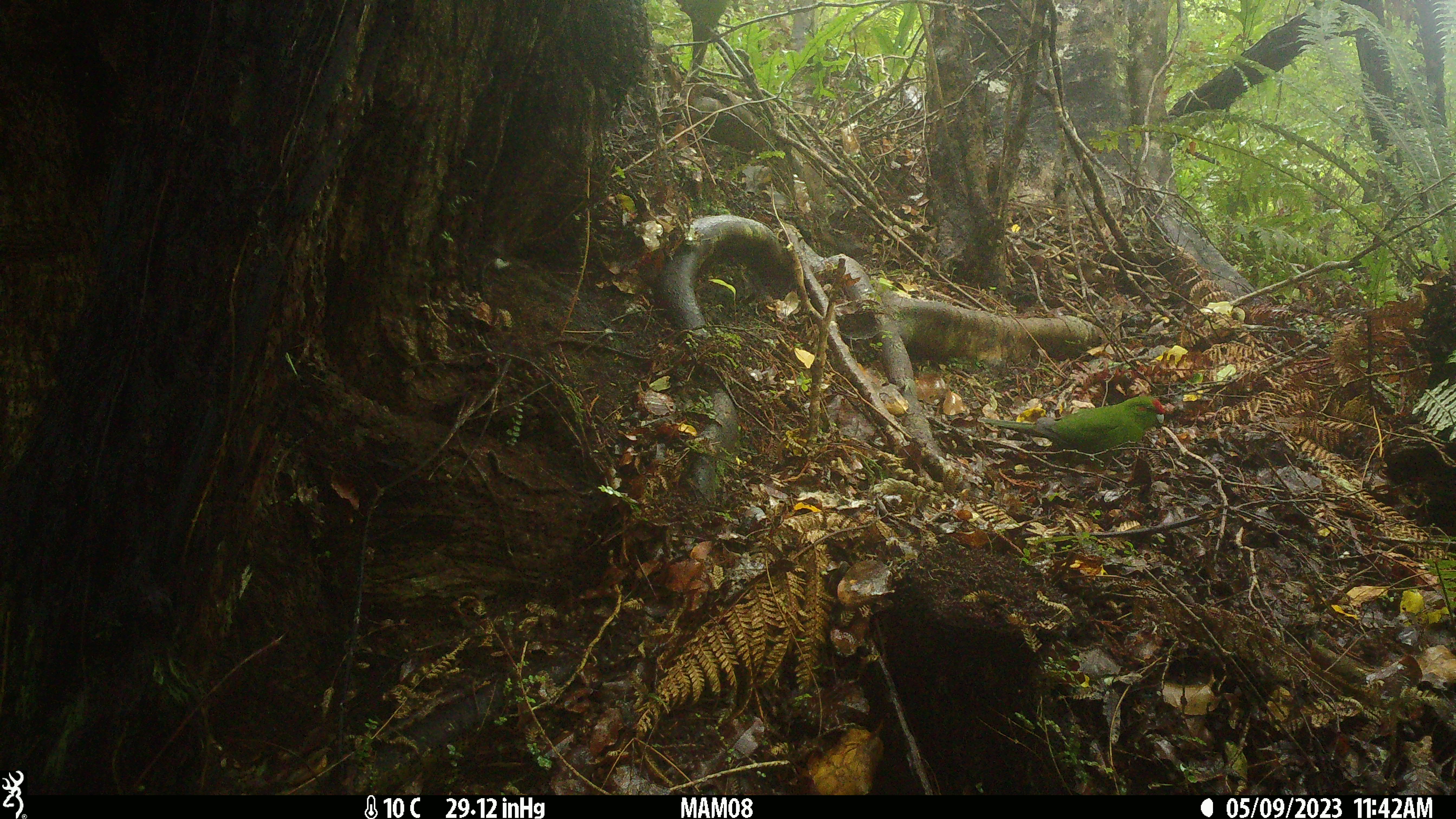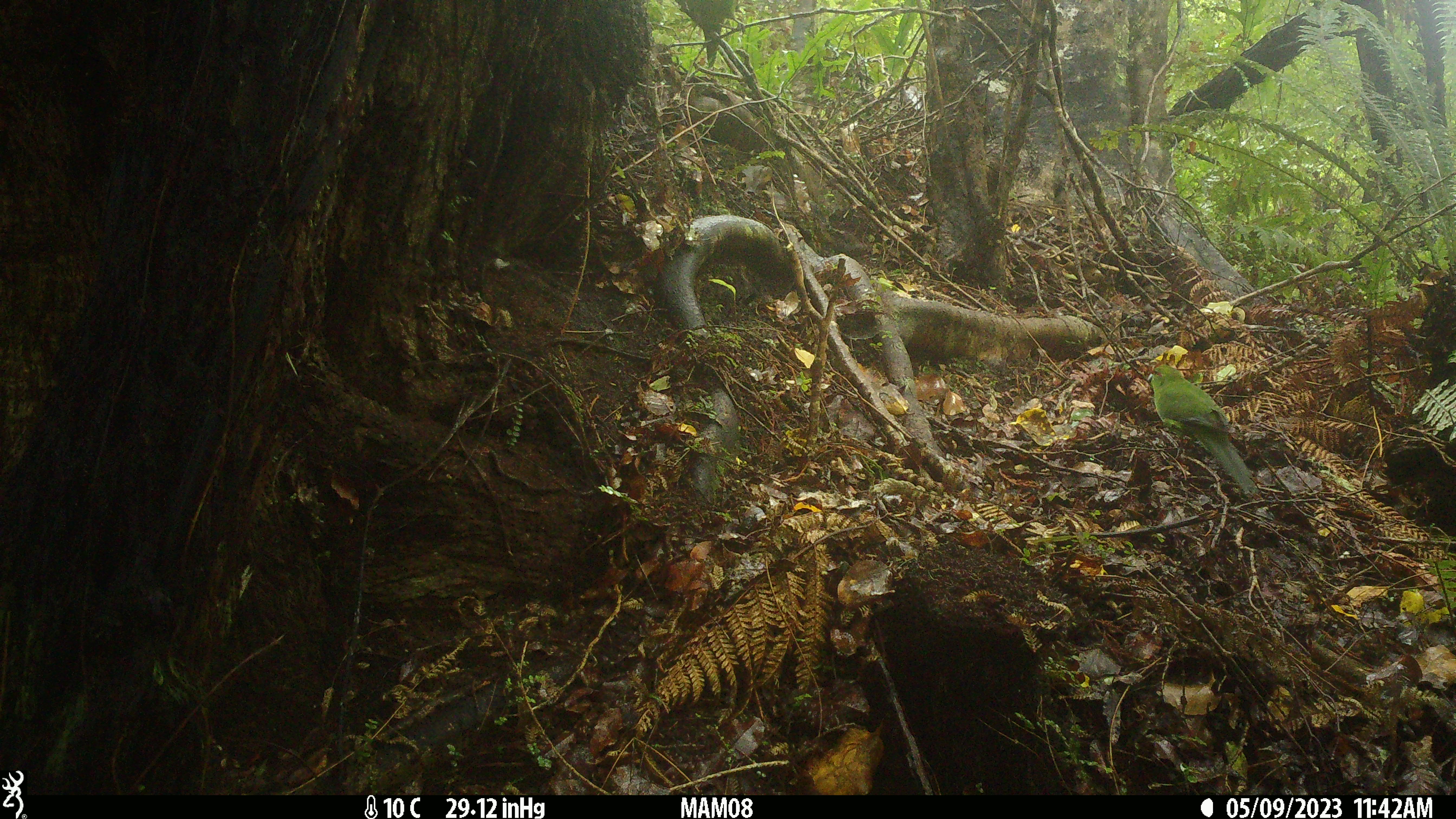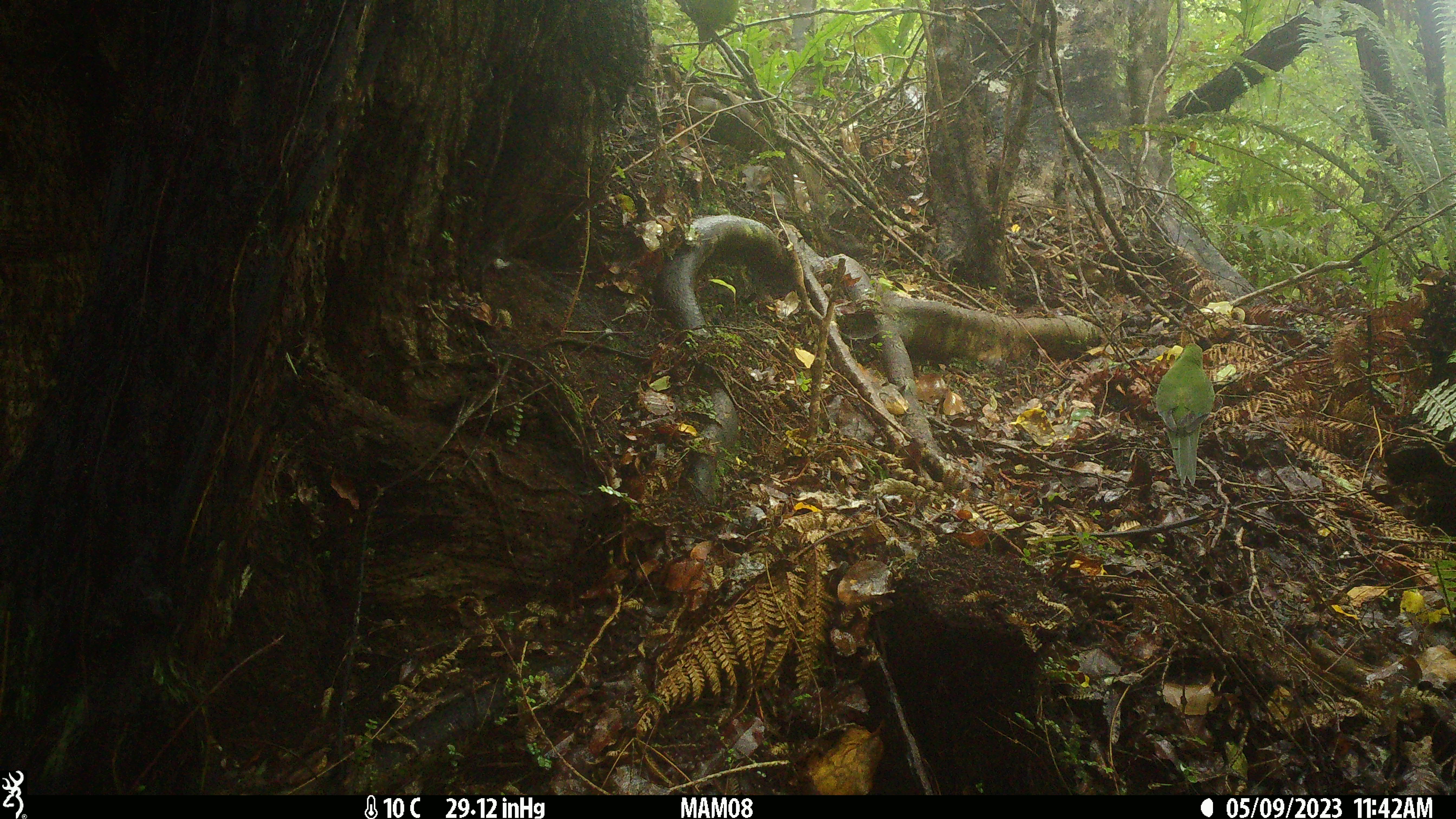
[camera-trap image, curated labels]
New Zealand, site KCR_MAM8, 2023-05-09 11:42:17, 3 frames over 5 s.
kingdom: Animalia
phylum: Chordata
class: Aves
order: Psittaciformes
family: Psittaculidae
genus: Cyanoramphus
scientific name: Cyanoramphus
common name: parakeet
Parakeet (Cyanoramphus).